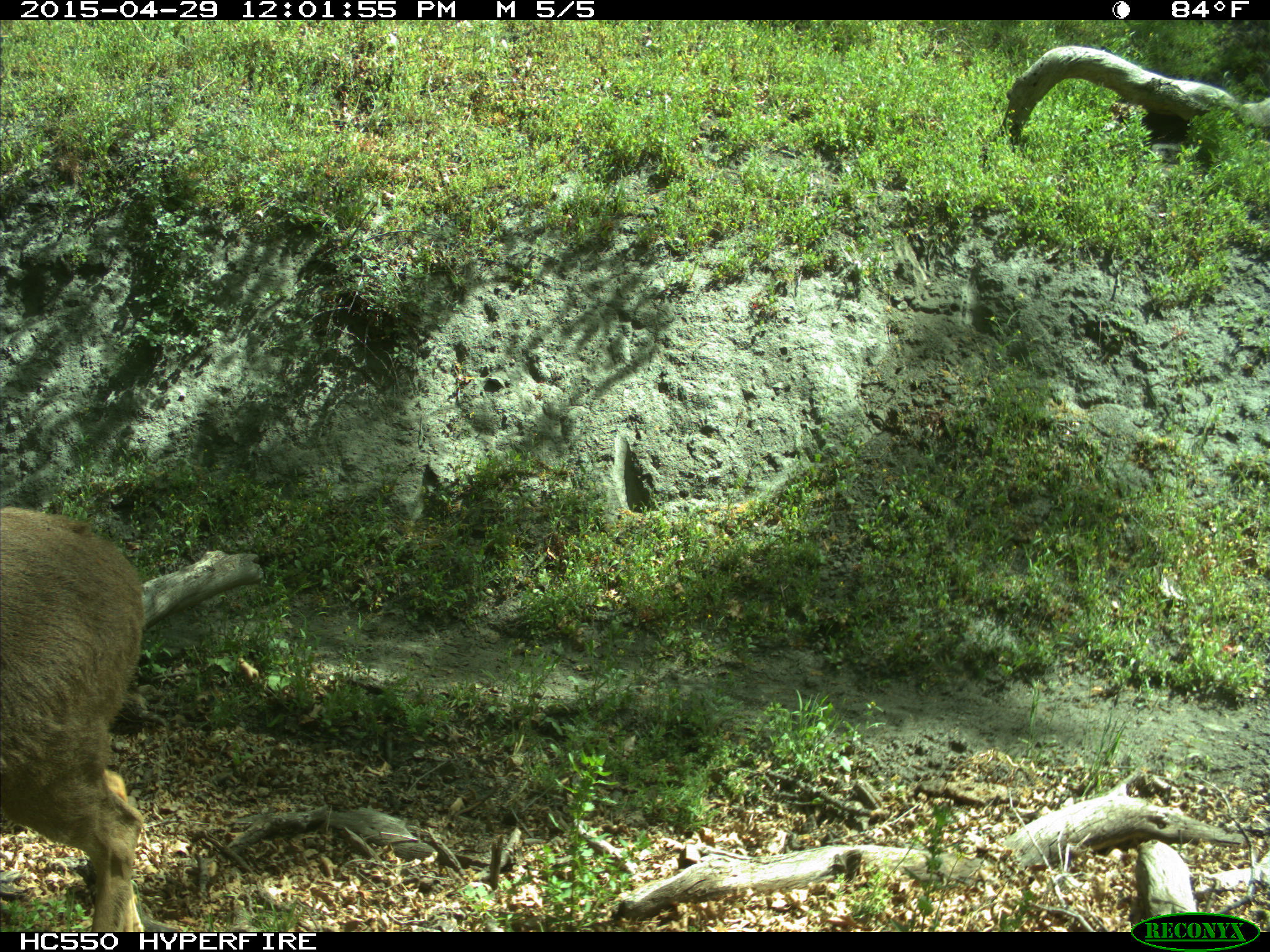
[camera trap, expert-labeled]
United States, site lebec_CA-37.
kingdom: Animalia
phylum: Chordata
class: Mammalia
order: Artiodactyla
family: Cervidae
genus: Odocoileus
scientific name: Odocoileus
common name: deer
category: unidentified deer